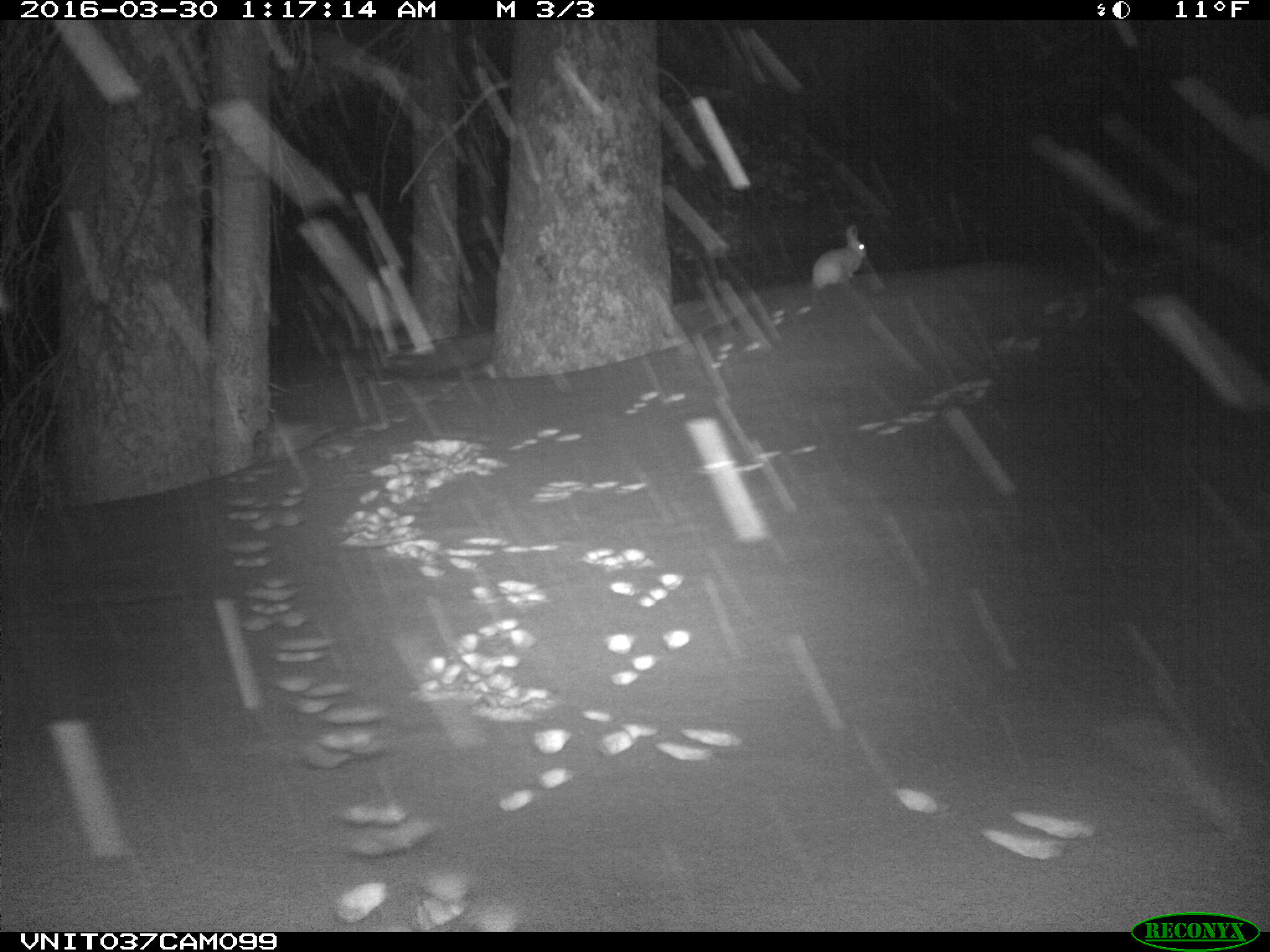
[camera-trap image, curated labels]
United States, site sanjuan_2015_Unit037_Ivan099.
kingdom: Animalia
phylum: Chordata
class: Mammalia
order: Lagomorpha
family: Leporidae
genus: Lepus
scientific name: Lepus americanus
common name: snowshoe hare